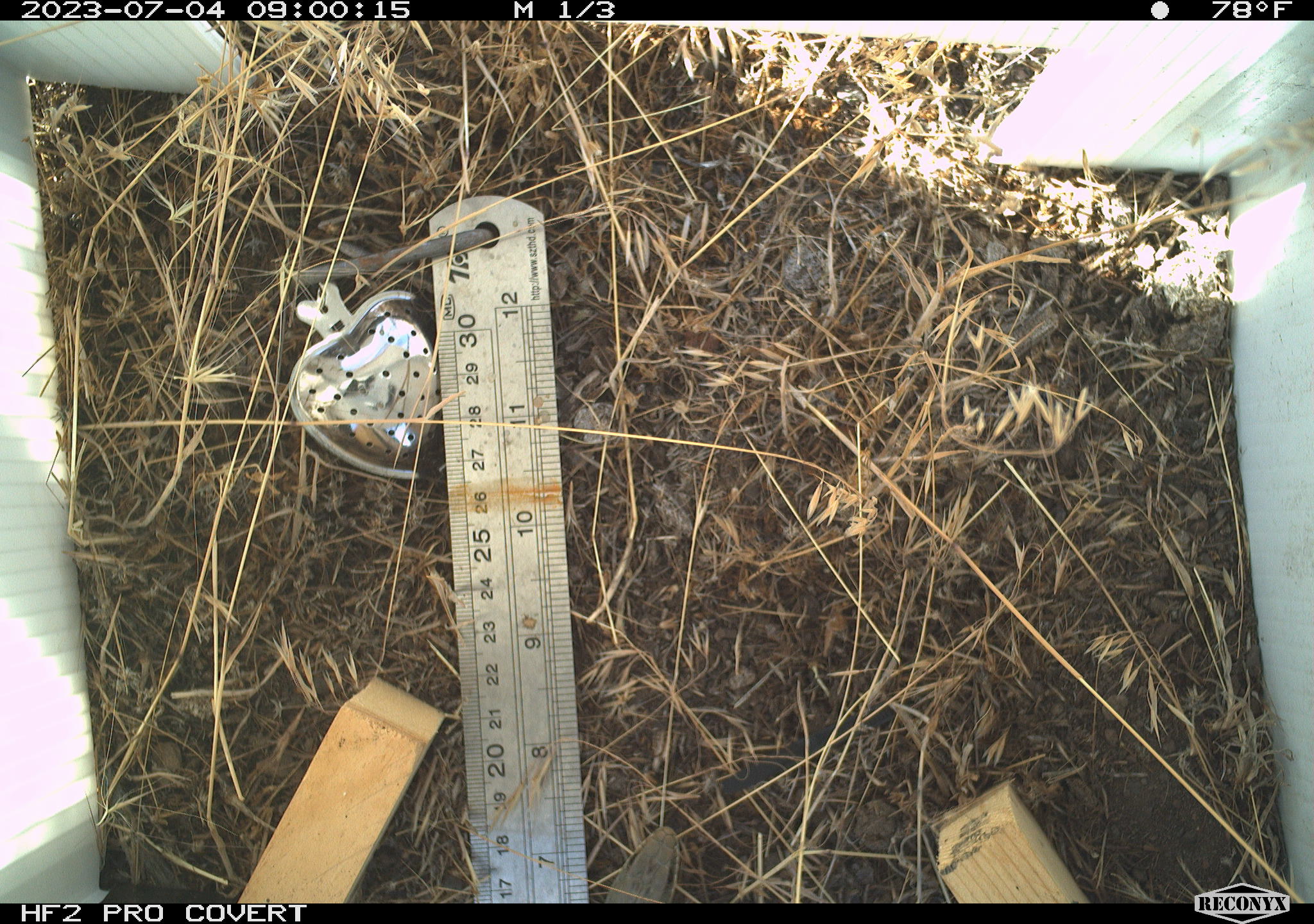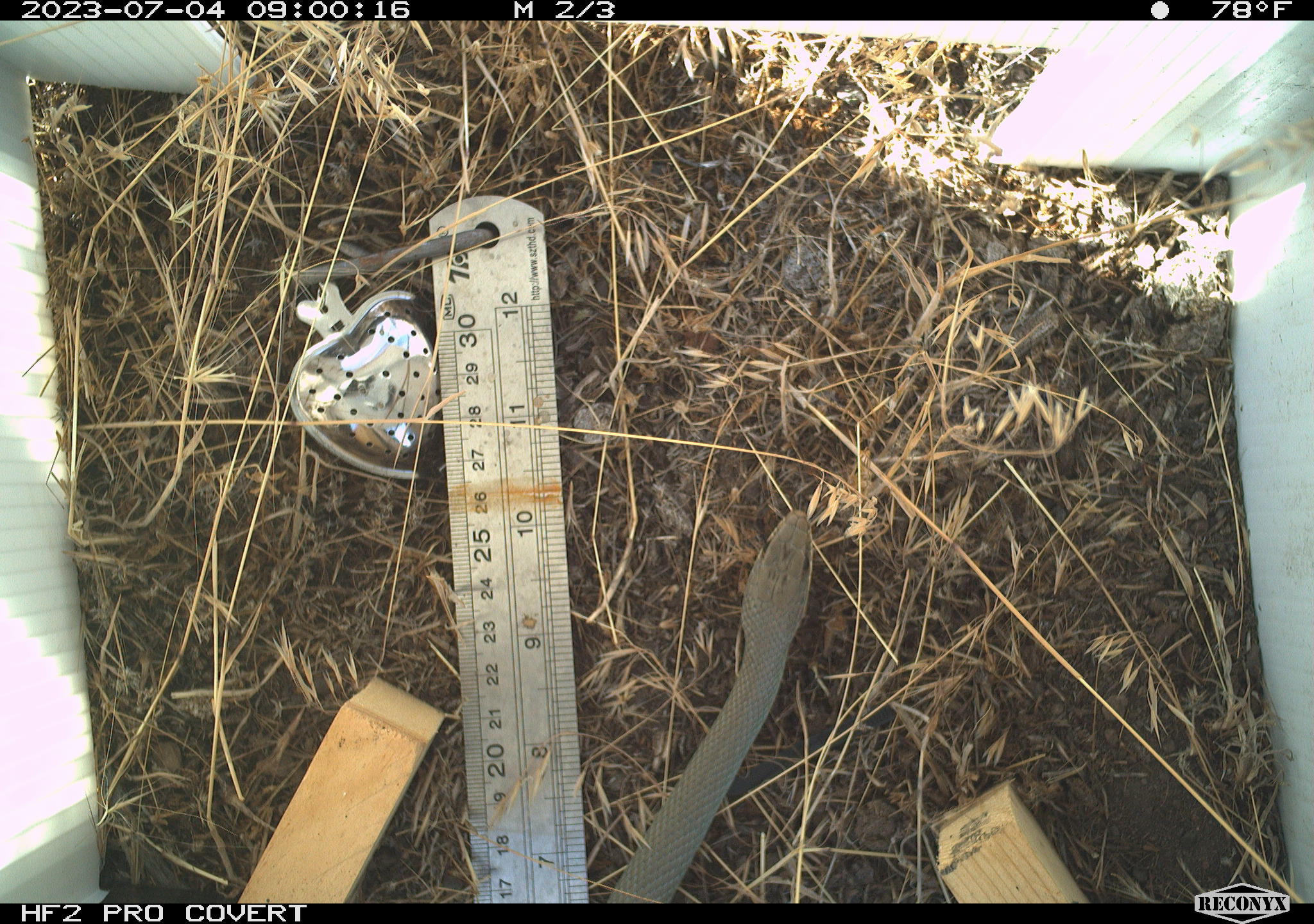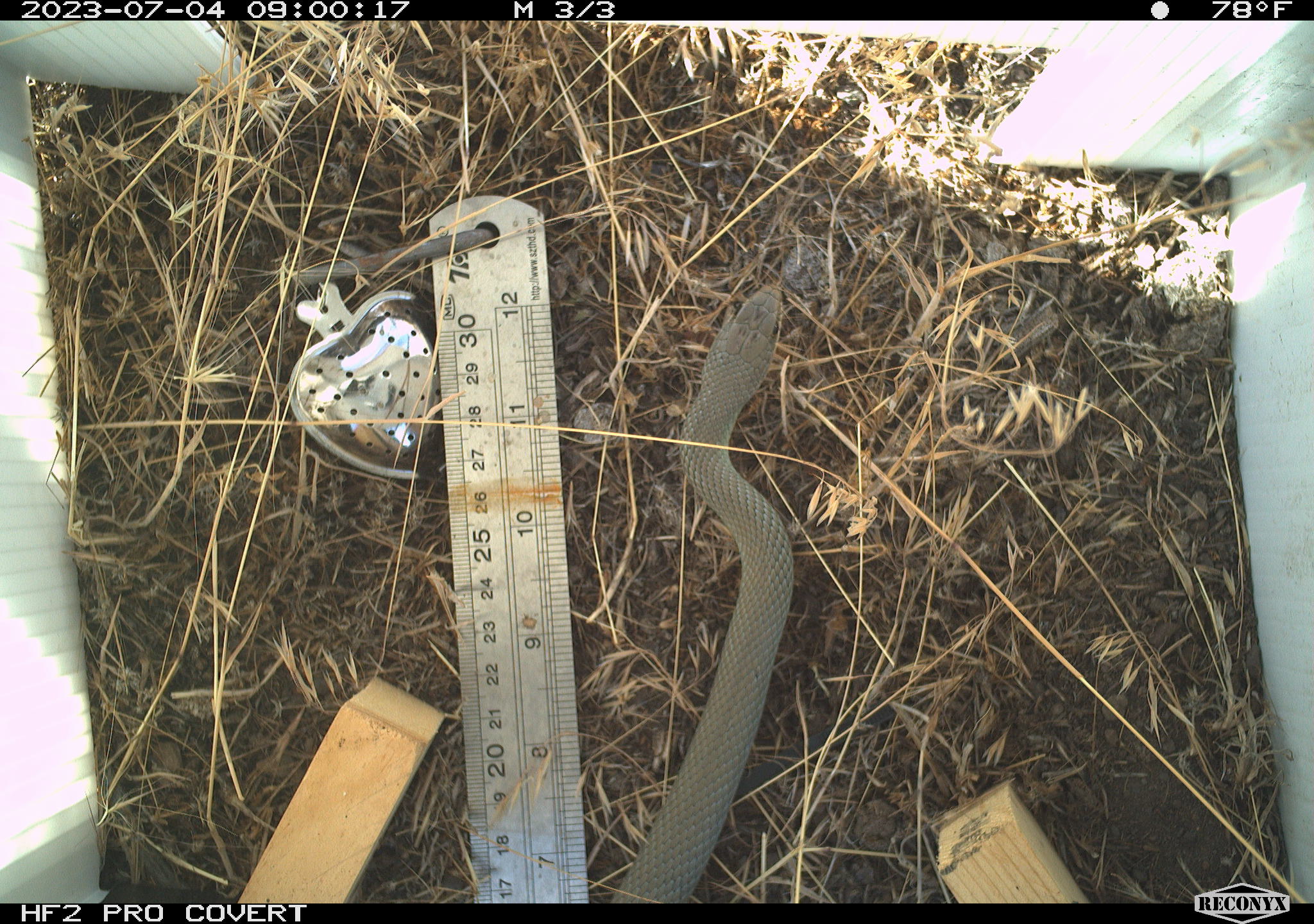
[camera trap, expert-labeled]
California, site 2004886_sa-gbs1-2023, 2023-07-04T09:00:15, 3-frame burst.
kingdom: Animalia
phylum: Chordata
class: Reptilia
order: Squamata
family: Colubridae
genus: Coluber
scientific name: Coluber constrictor mormon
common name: western yellow-bellied racer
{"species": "western yellow-bellied racer (Coluber constrictor mormon)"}